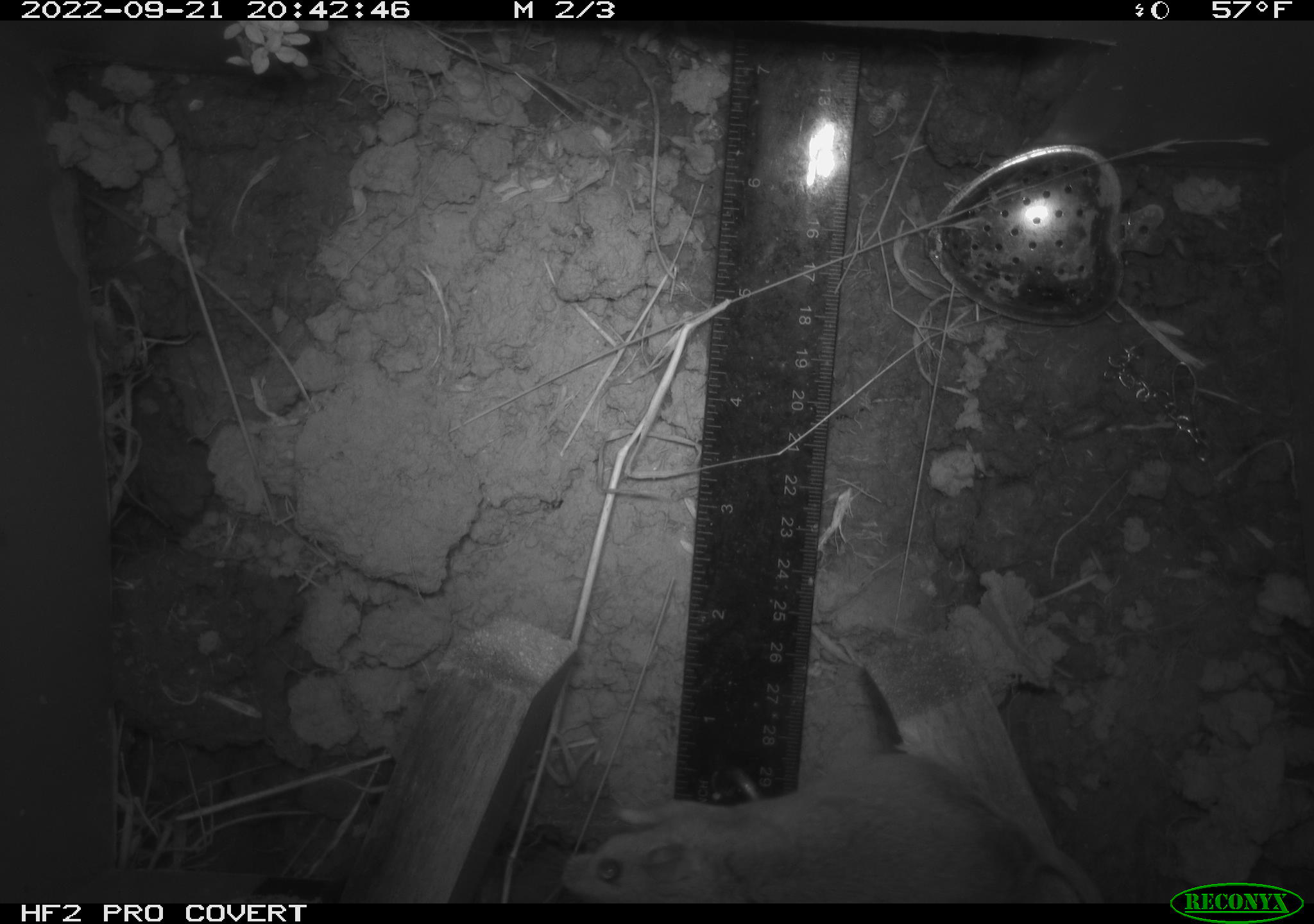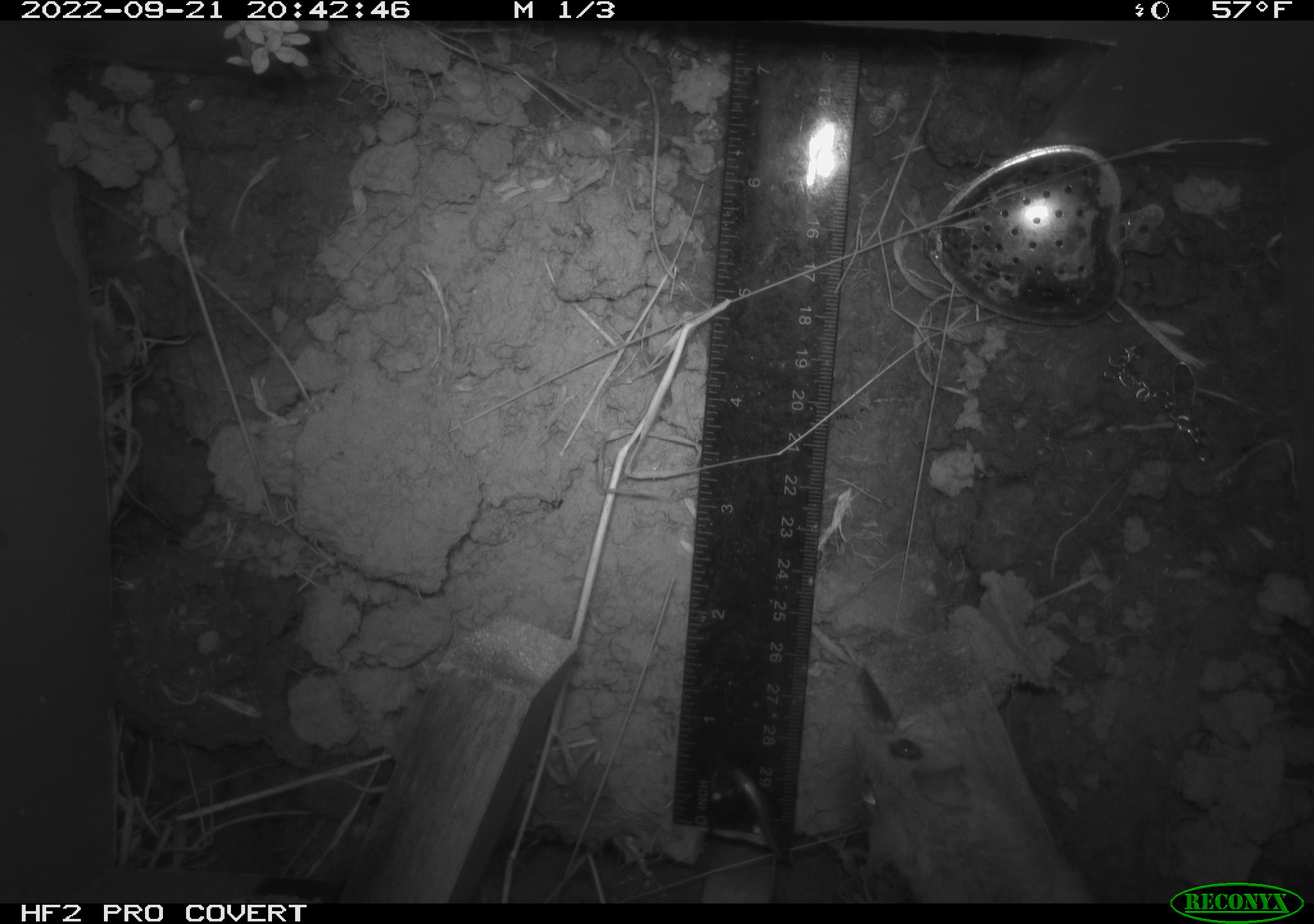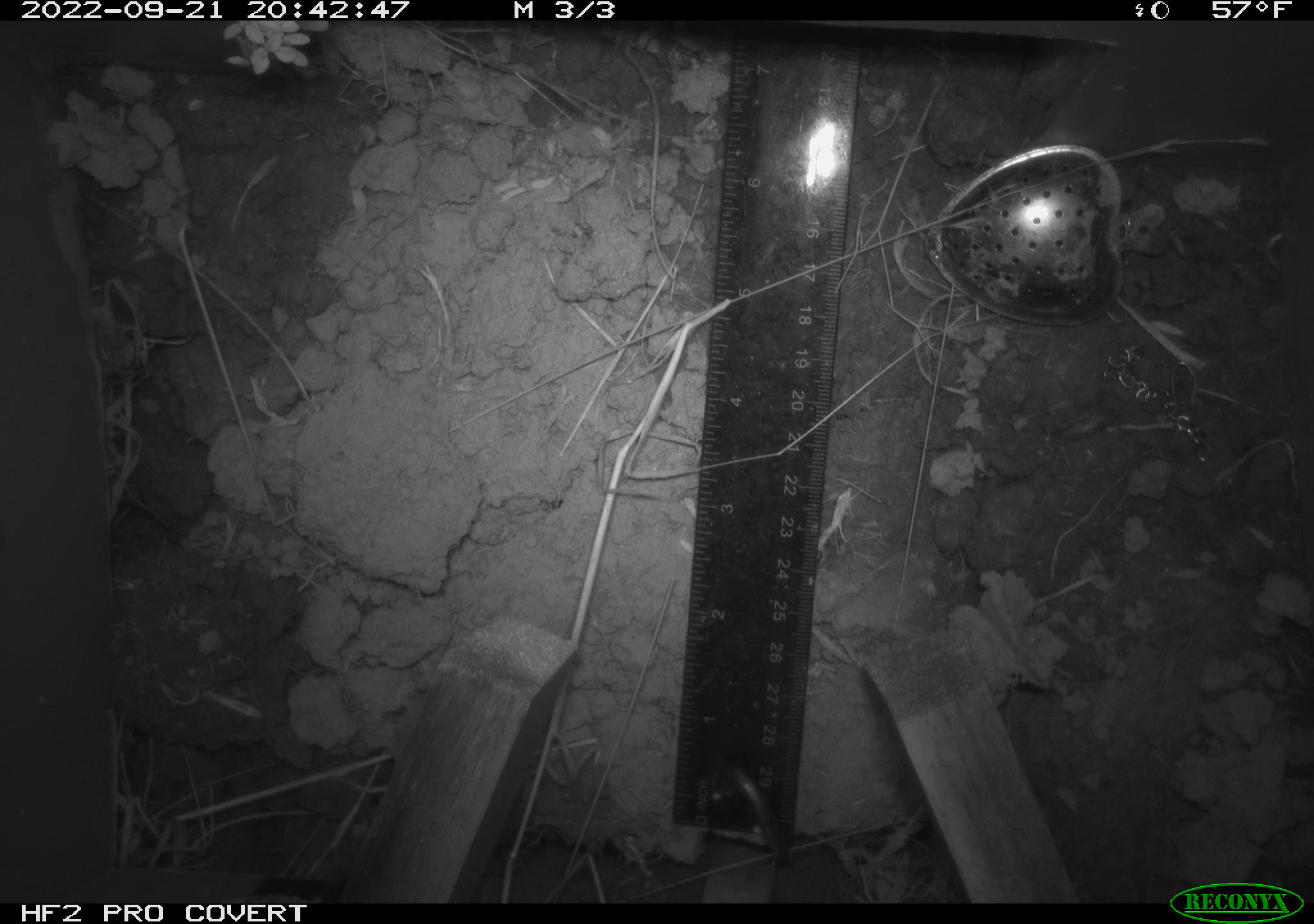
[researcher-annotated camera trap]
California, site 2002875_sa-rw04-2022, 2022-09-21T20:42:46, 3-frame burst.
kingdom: Animalia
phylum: Chordata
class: Mammalia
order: Rodentia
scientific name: Rodentia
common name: mouse species